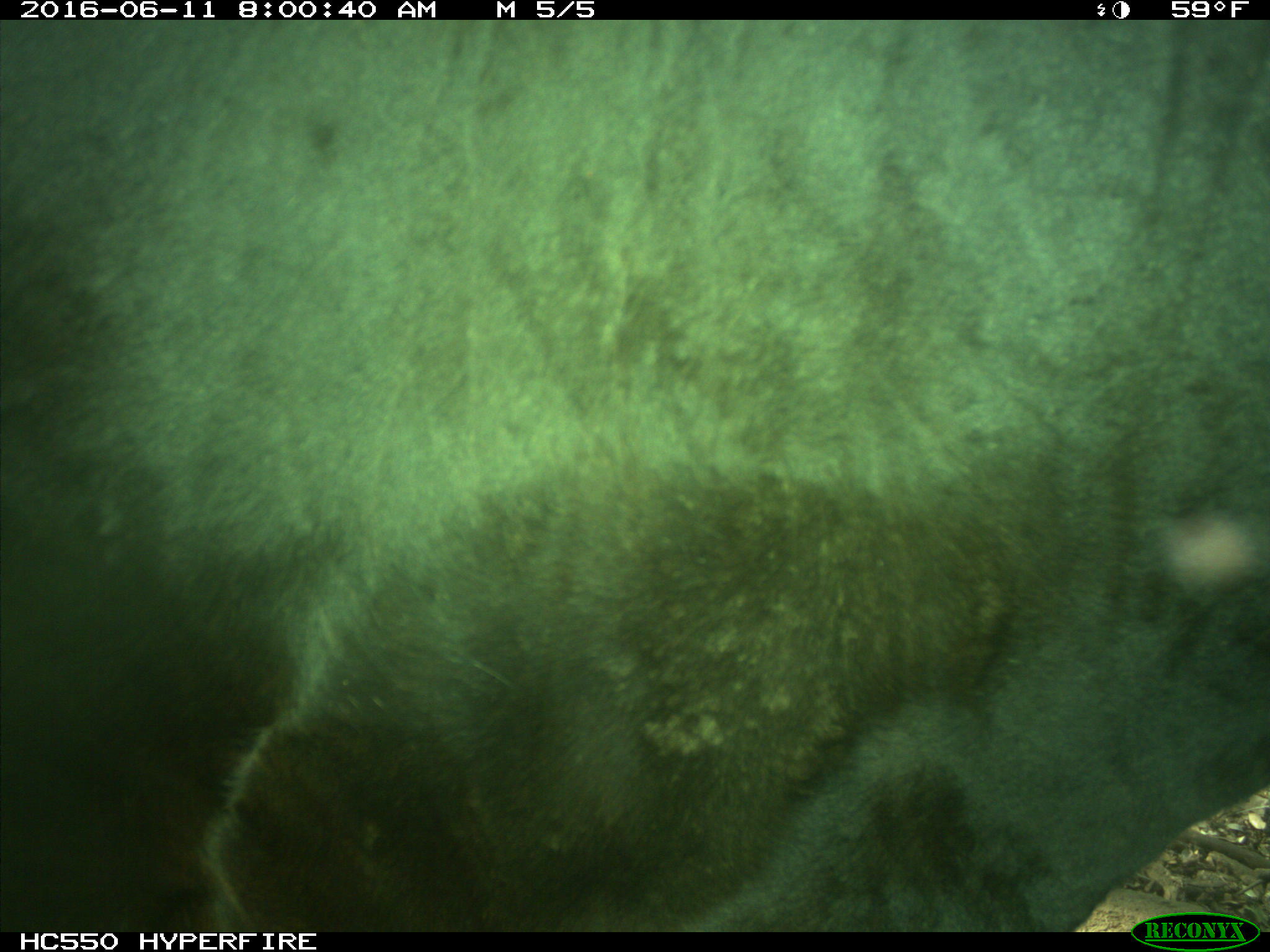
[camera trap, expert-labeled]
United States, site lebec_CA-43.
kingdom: Animalia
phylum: Chordata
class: Mammalia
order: Artiodactyla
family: Bovidae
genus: Bos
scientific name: Bos taurus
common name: domestic cow